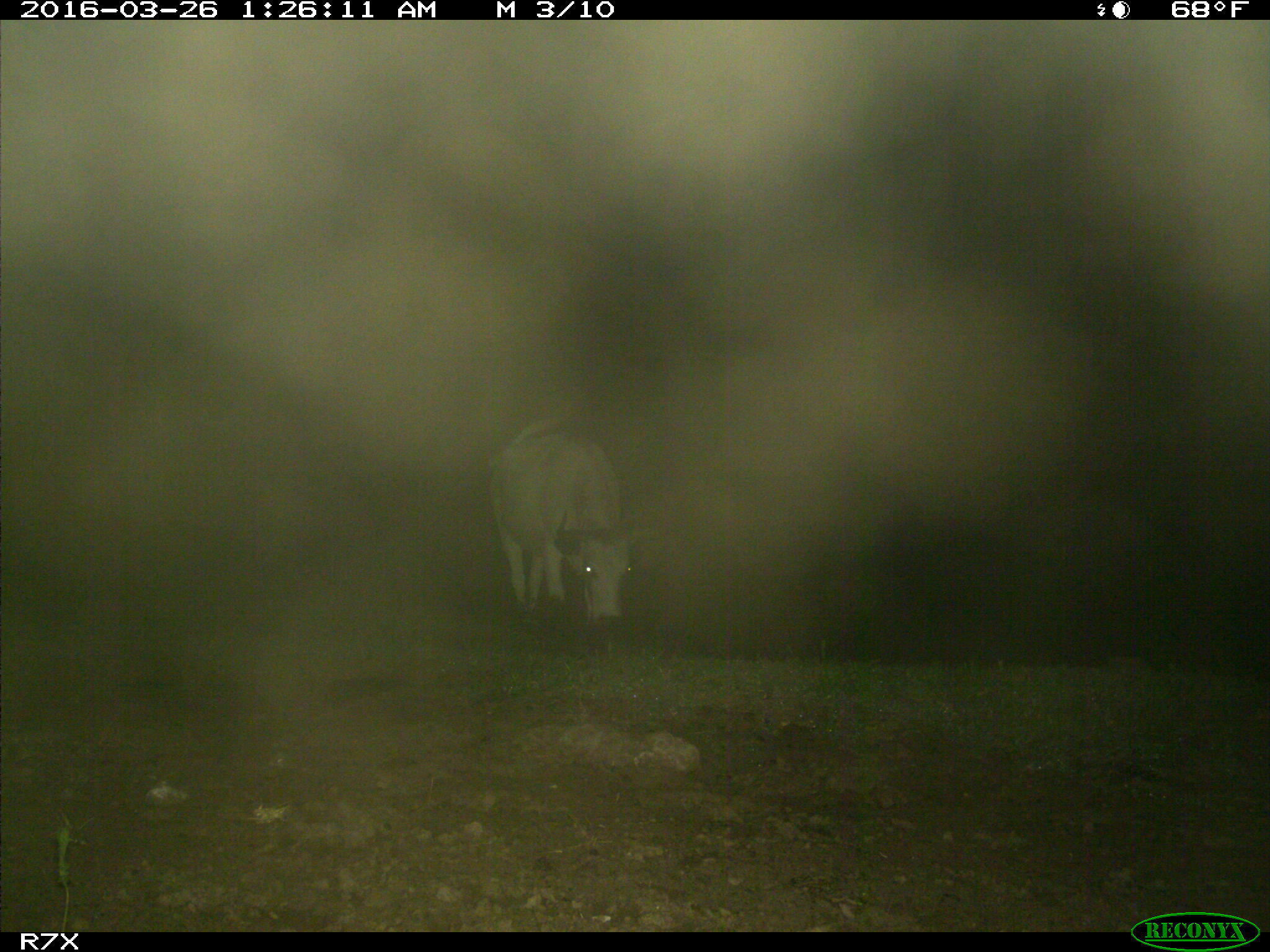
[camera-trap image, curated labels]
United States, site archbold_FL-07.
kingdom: Animalia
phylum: Chordata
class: Mammalia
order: Artiodactyla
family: Bovidae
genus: Bos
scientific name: Bos taurus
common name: domestic cow